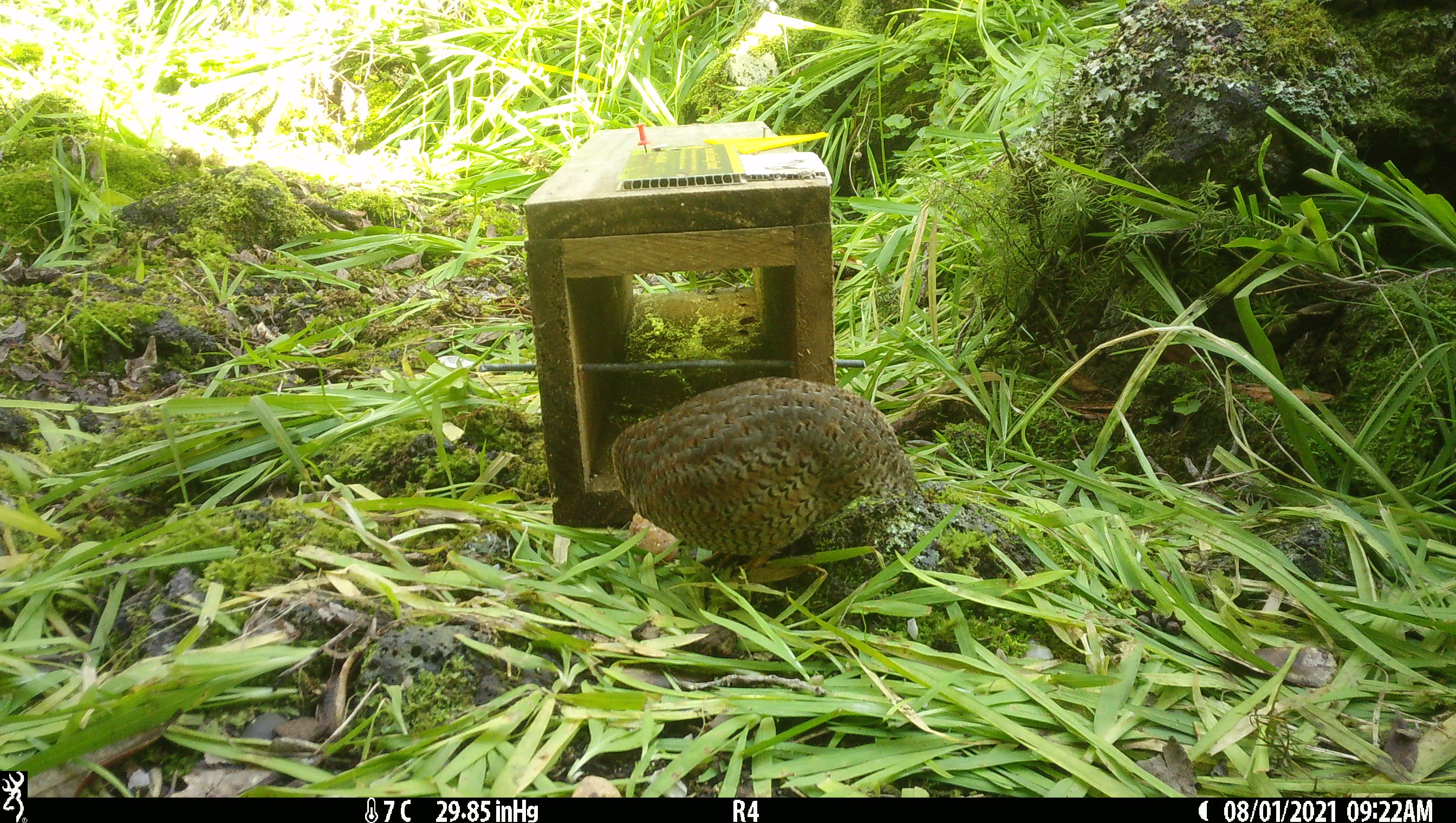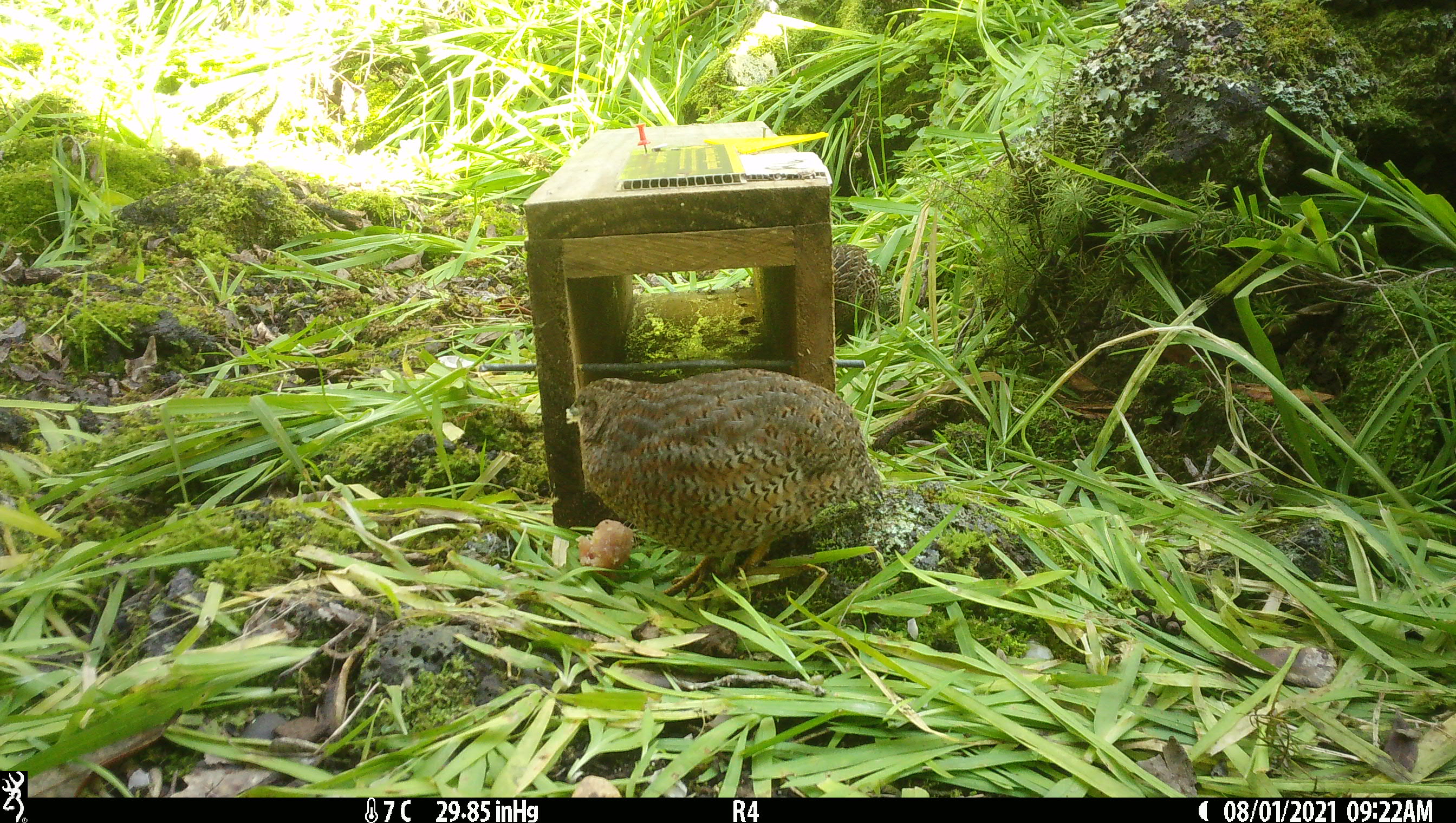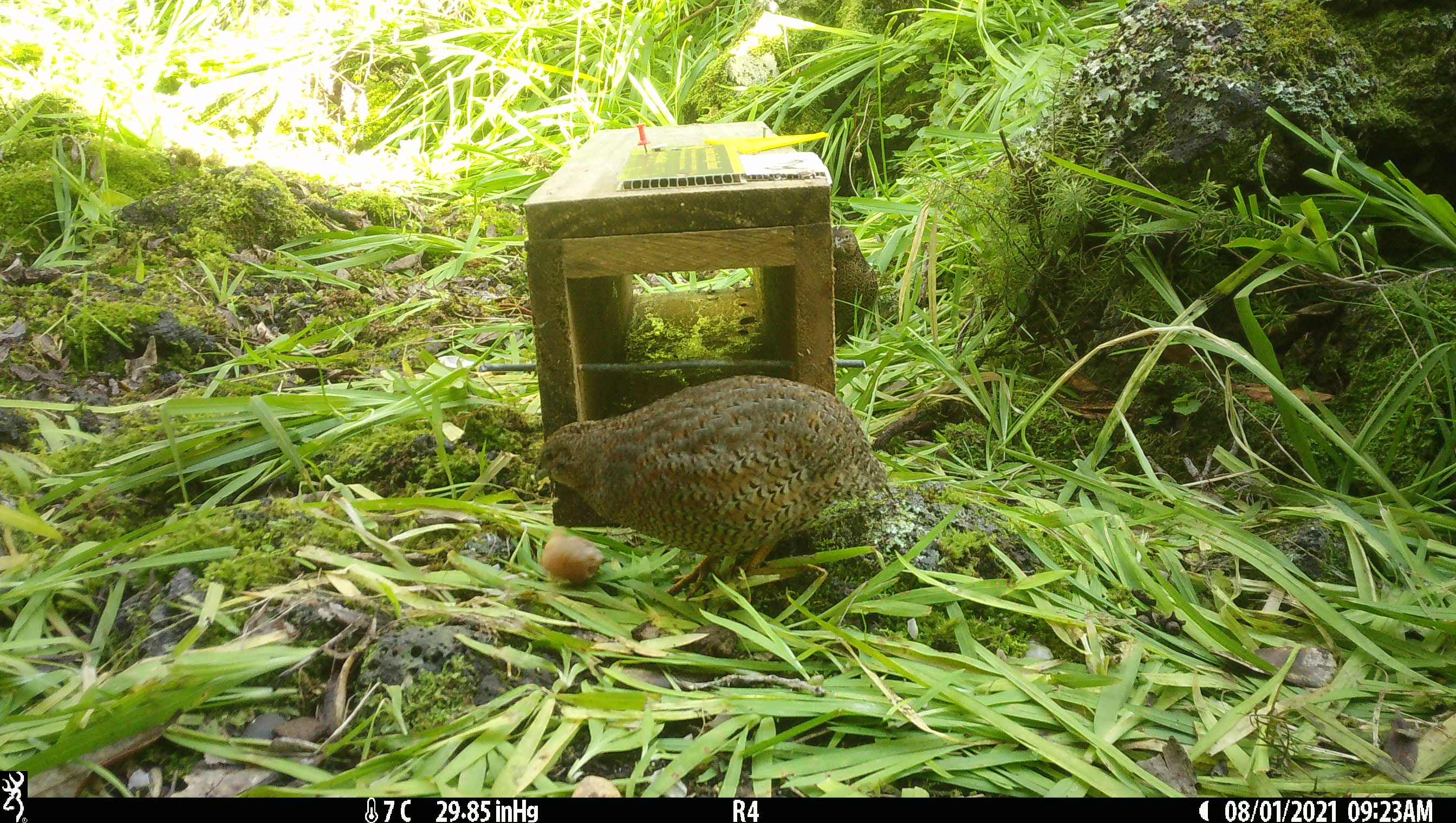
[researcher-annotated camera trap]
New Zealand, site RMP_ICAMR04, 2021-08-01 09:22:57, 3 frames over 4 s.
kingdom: Animalia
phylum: Chordata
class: Aves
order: Galliformes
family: Phasianidae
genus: Synoicus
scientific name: Synoicus ypsilophorus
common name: brown quail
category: quail brown